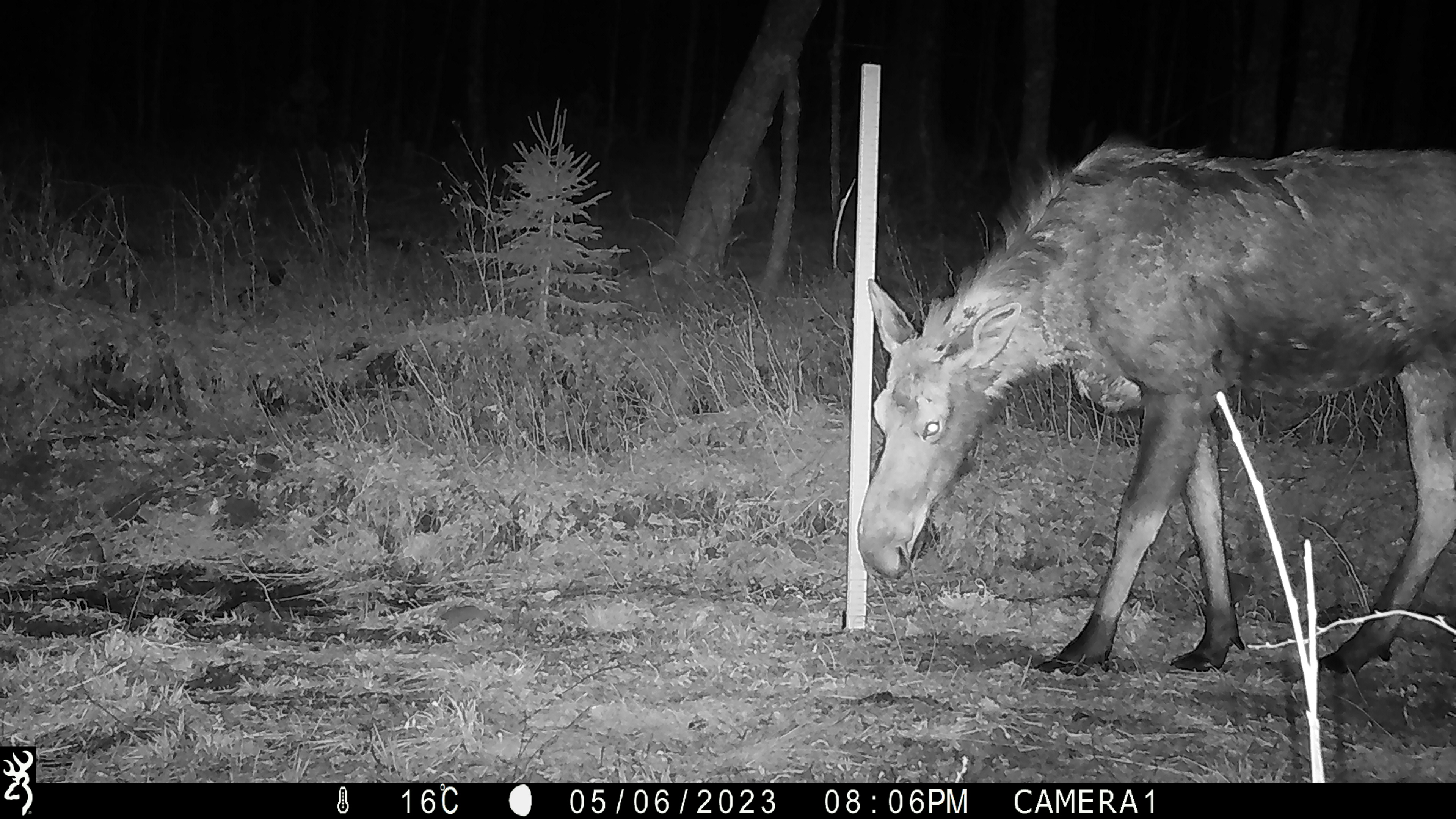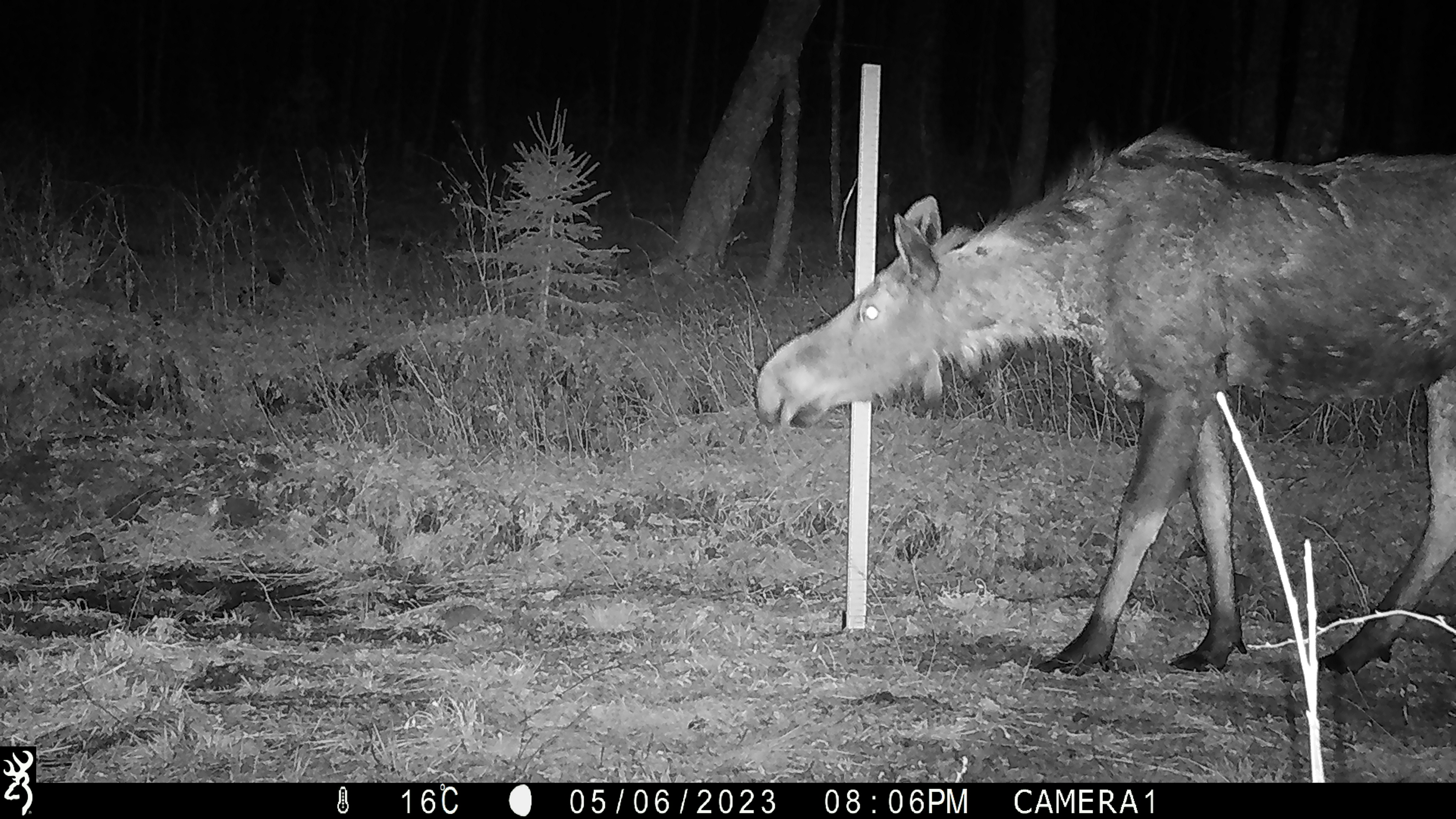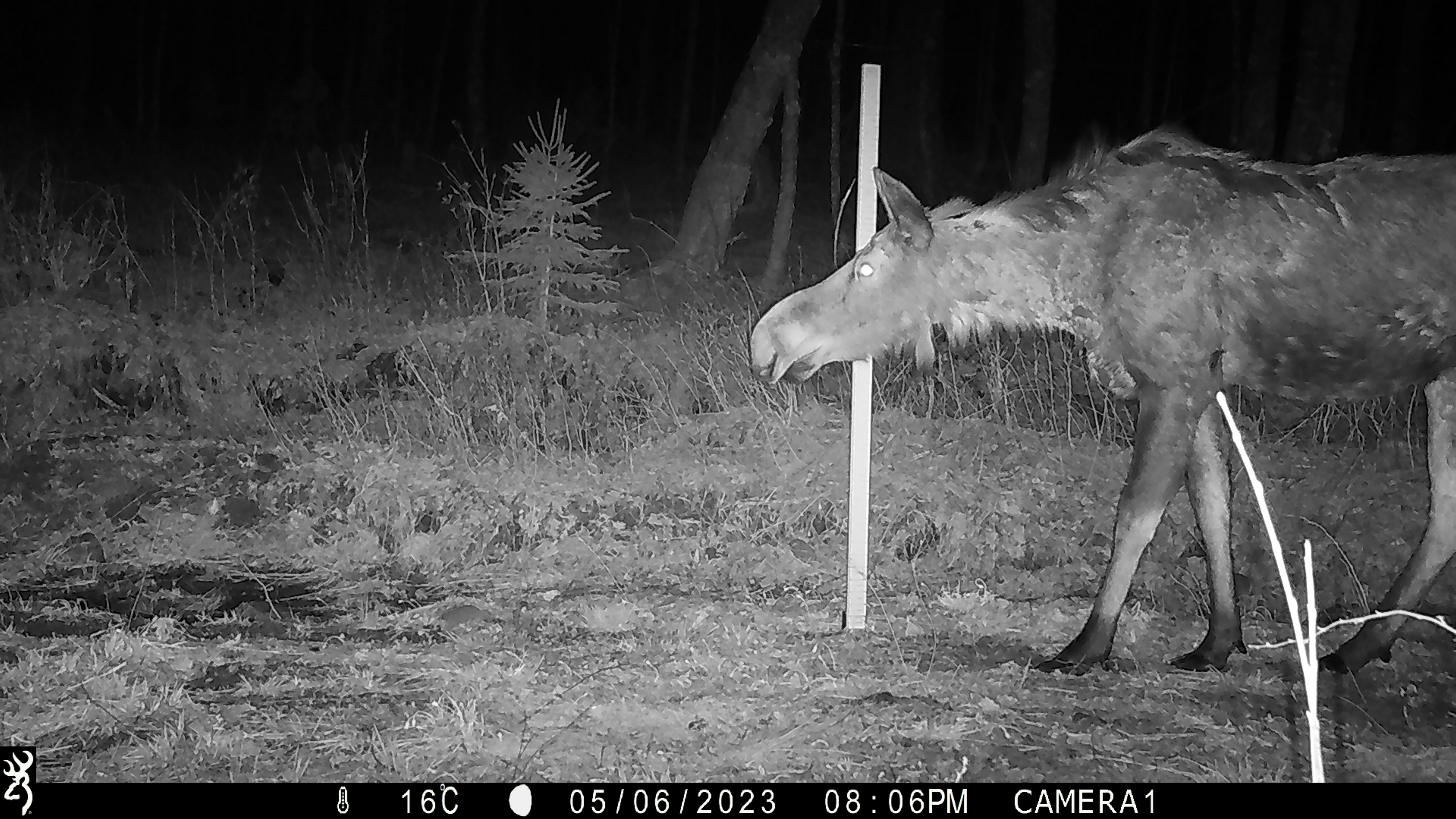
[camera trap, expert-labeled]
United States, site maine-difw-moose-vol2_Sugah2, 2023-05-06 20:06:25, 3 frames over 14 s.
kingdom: Animalia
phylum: Chordata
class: Mammalia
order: Artiodactyla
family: Cervidae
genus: Alces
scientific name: Alces alces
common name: moose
Moose (Alces alces).